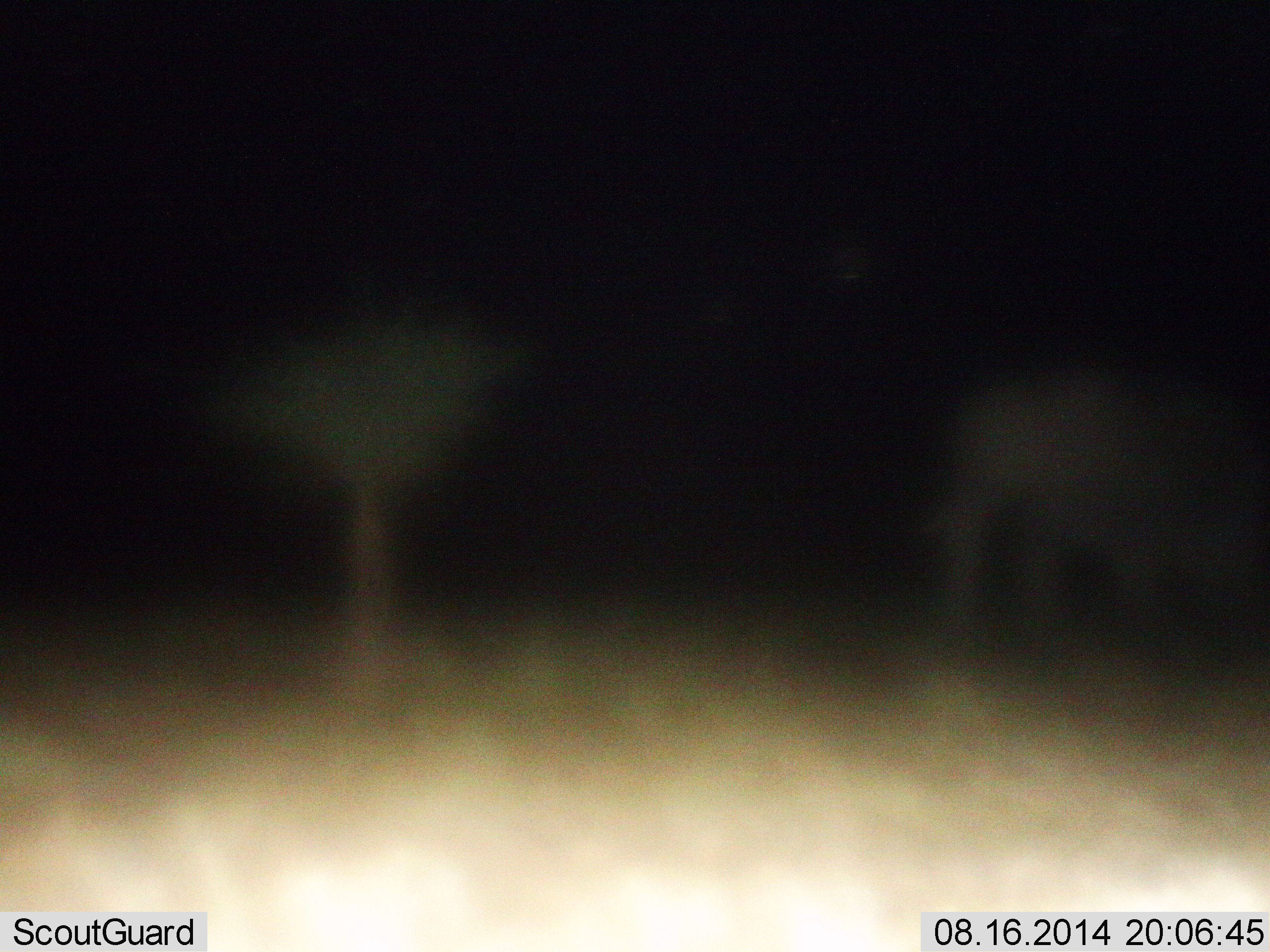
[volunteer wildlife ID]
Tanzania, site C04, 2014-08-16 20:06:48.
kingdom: Animalia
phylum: Chordata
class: Mammalia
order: Proboscidea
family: Elephantidae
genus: Loxodonta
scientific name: Loxodonta africana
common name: african bush elephant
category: elephant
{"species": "elephant (african bush elephant) (Loxodonta africana)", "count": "1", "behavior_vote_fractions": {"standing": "82%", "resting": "0%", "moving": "18%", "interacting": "0%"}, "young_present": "0%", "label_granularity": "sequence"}